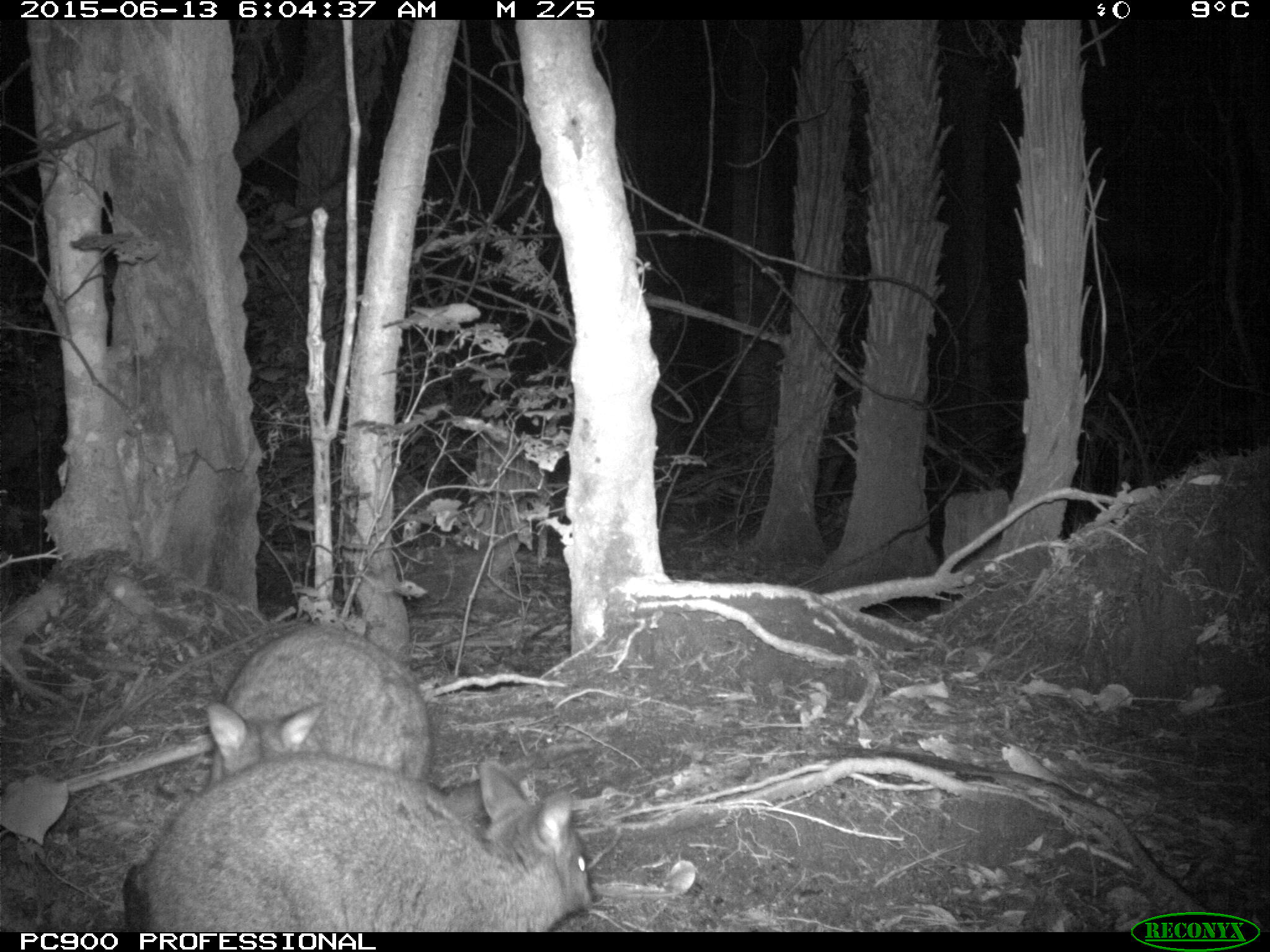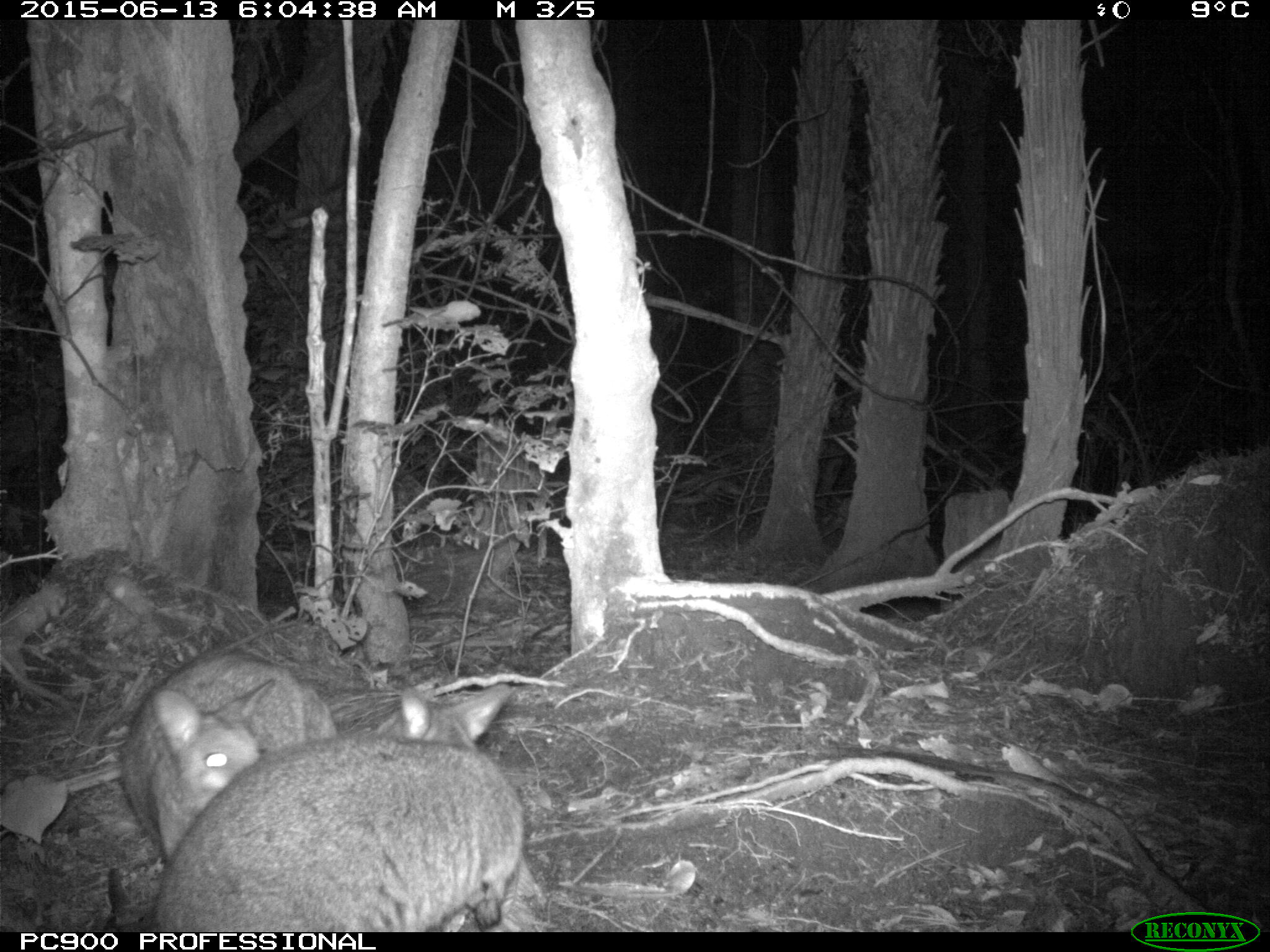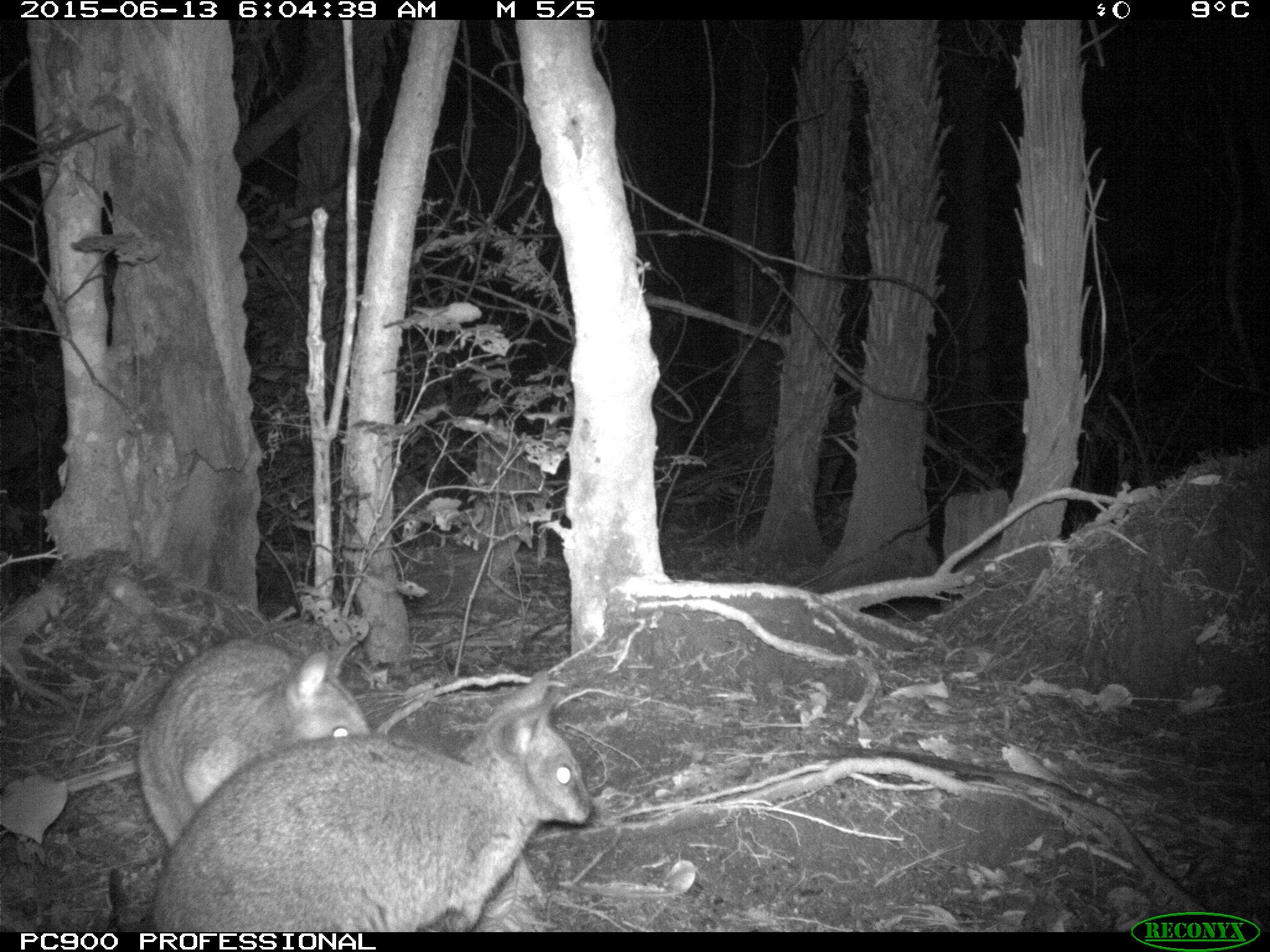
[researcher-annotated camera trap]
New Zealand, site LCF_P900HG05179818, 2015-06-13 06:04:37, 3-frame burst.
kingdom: Animalia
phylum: Chordata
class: Mammalia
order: Diprotodontia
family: Macropodidae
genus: Notamacropus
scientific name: Notamacropus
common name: wallaby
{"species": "wallaby (Notamacropus)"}